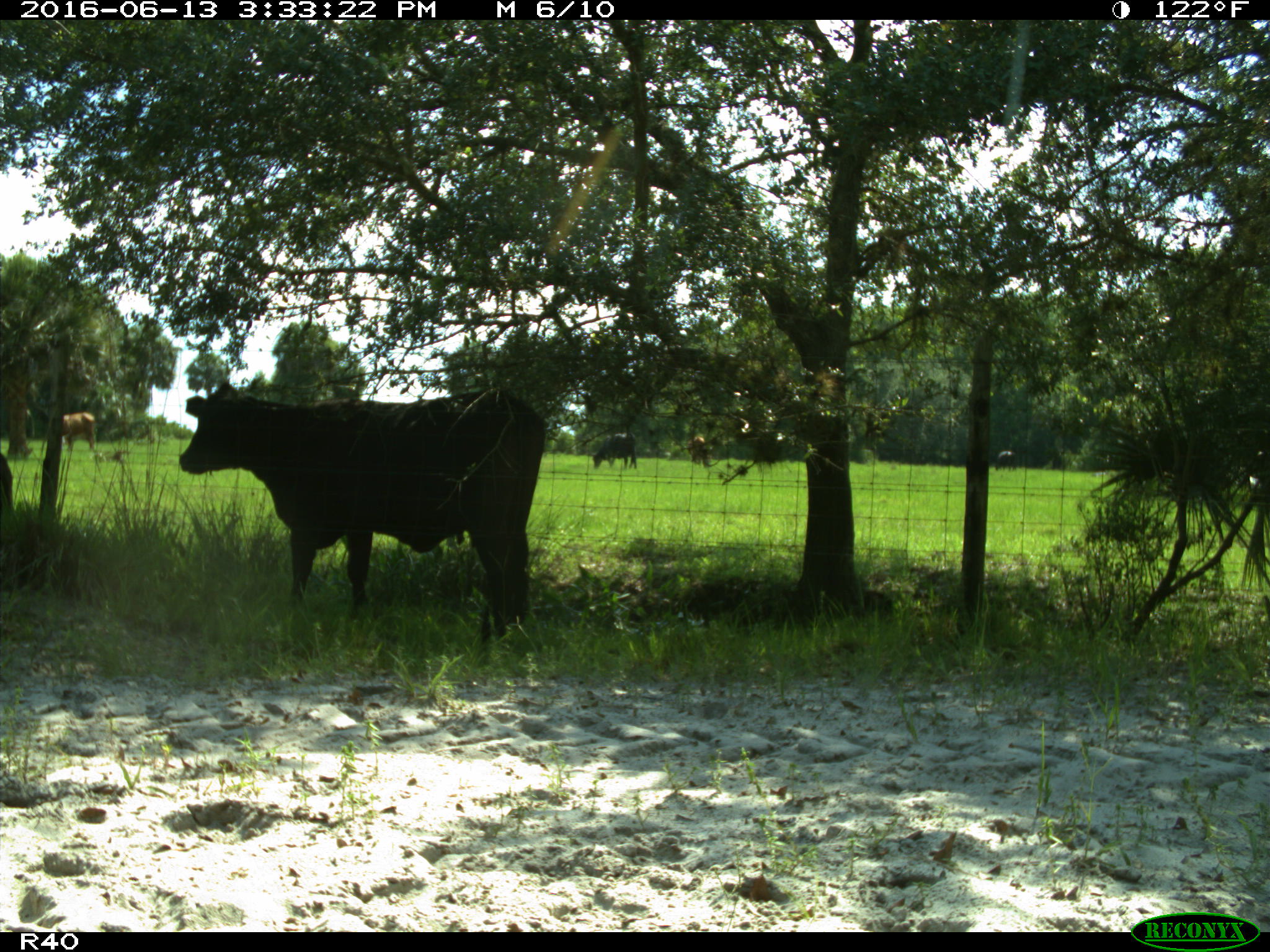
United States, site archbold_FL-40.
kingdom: Animalia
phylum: Chordata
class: Mammalia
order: Artiodactyla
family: Bovidae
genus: Bos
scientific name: Bos taurus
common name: domestic cow